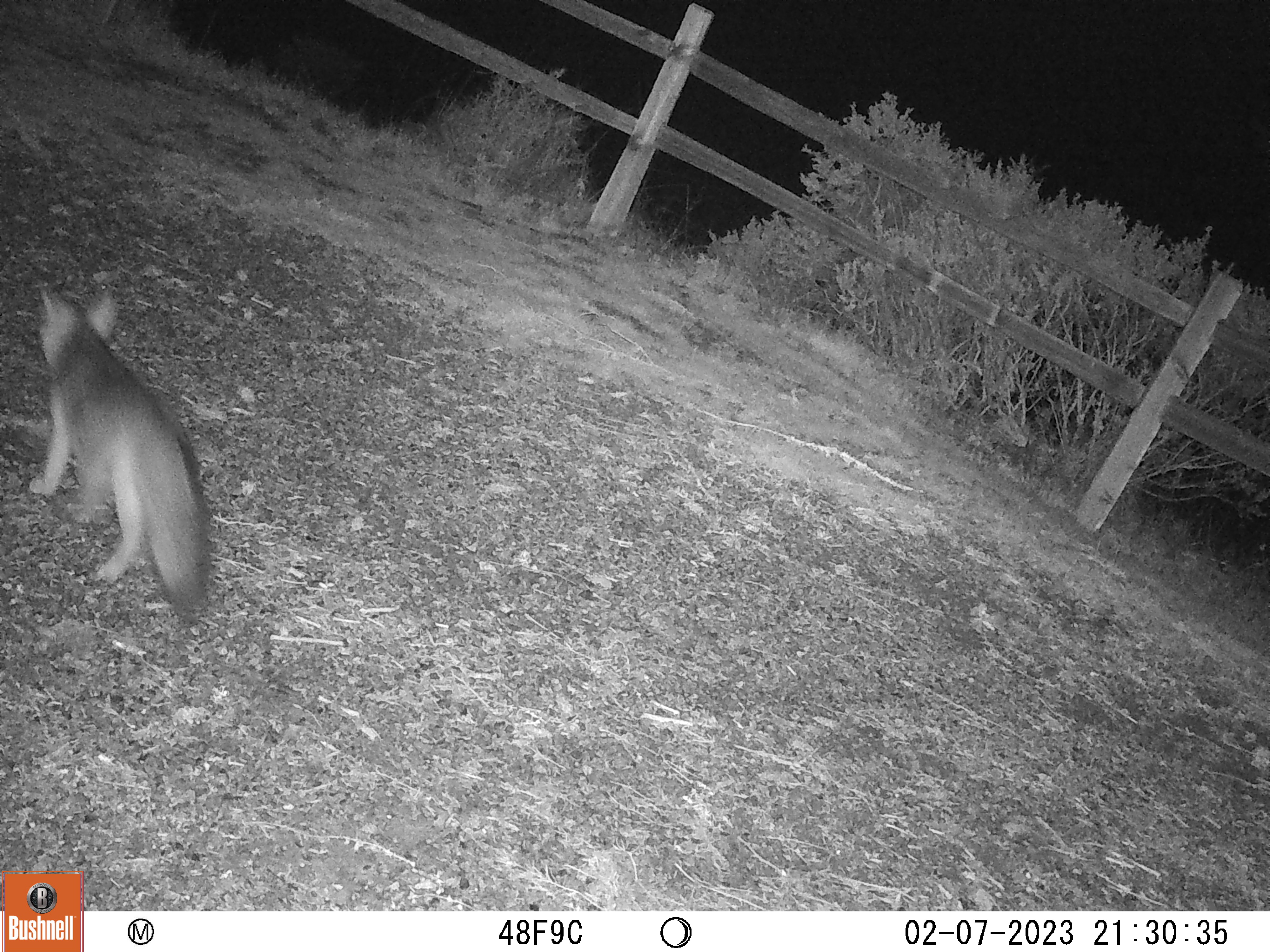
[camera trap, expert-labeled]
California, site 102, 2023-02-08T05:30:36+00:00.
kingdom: Animalia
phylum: Chordata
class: Mammalia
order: Carnivora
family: Canidae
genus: Urocyon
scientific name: Urocyon cinereoargenteus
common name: gray fox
Gray fox (Urocyon cinereoargenteus).